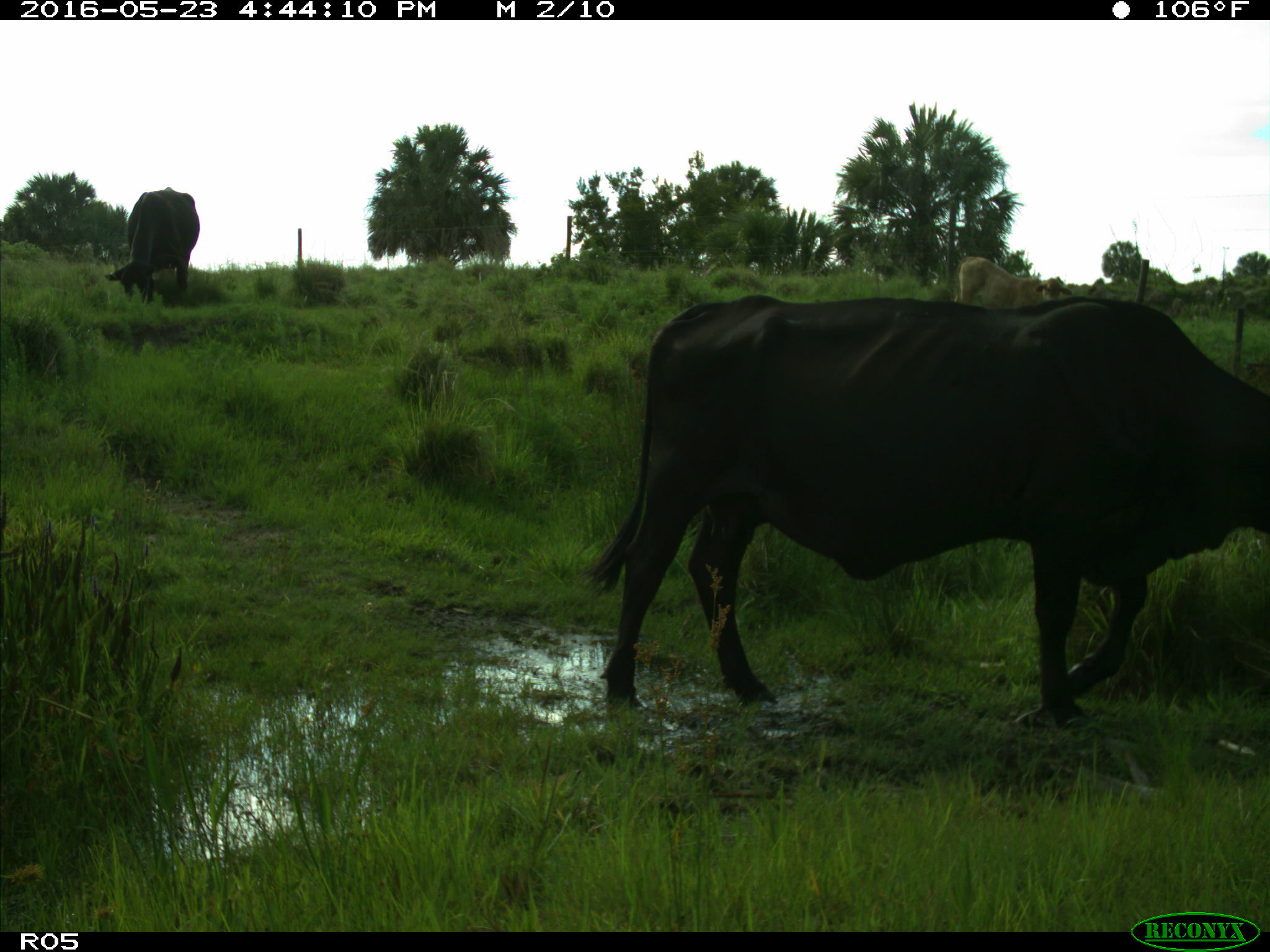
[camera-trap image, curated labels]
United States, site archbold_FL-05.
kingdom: Animalia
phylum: Chordata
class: Mammalia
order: Artiodactyla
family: Bovidae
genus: Bos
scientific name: Bos taurus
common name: domestic cow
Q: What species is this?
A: Bos taurus (domestic cow).